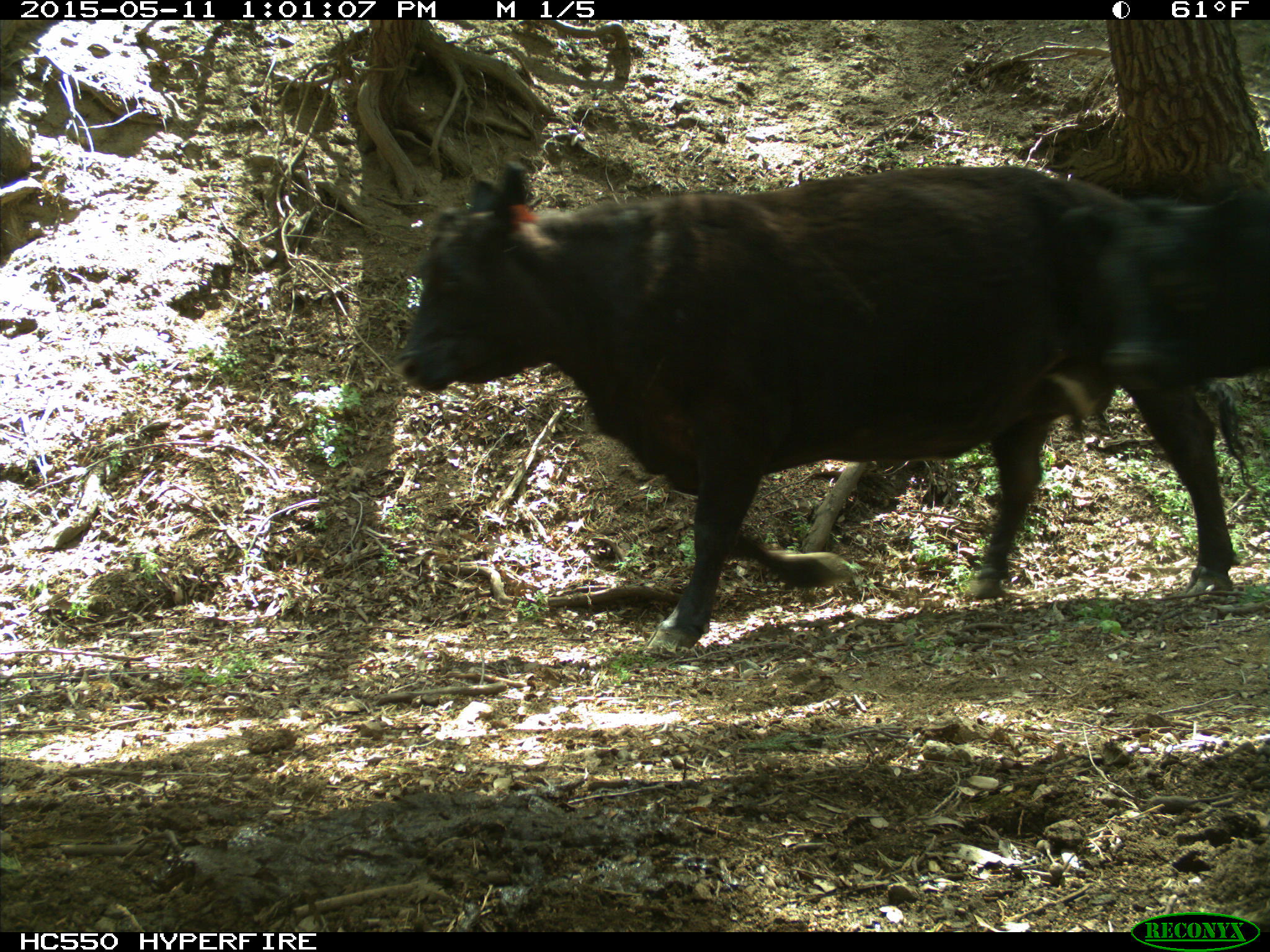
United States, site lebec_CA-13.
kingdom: Animalia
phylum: Chordata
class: Mammalia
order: Artiodactyla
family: Bovidae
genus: Bos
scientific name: Bos taurus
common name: domestic cow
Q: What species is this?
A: Bos taurus (domestic cow).